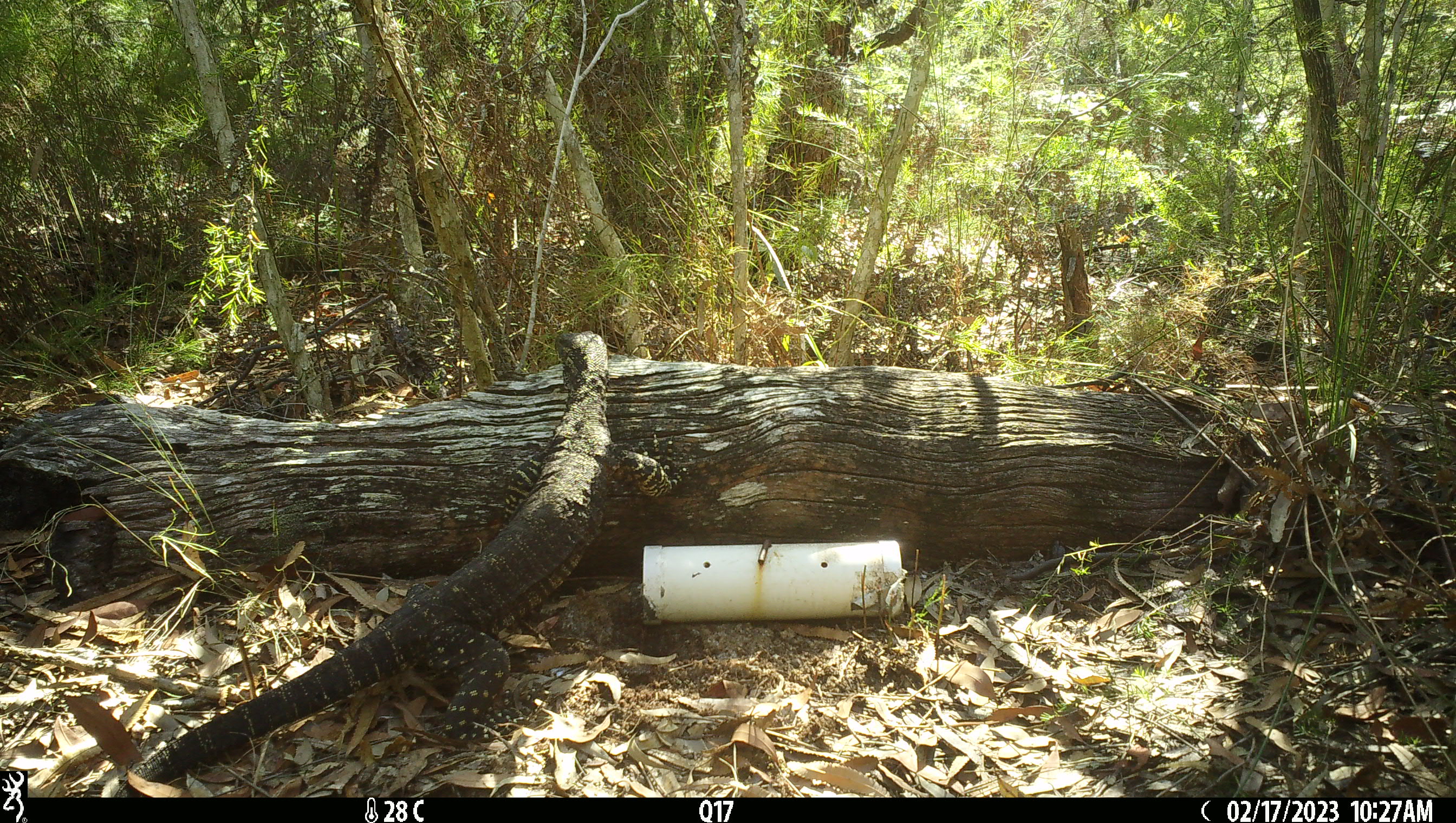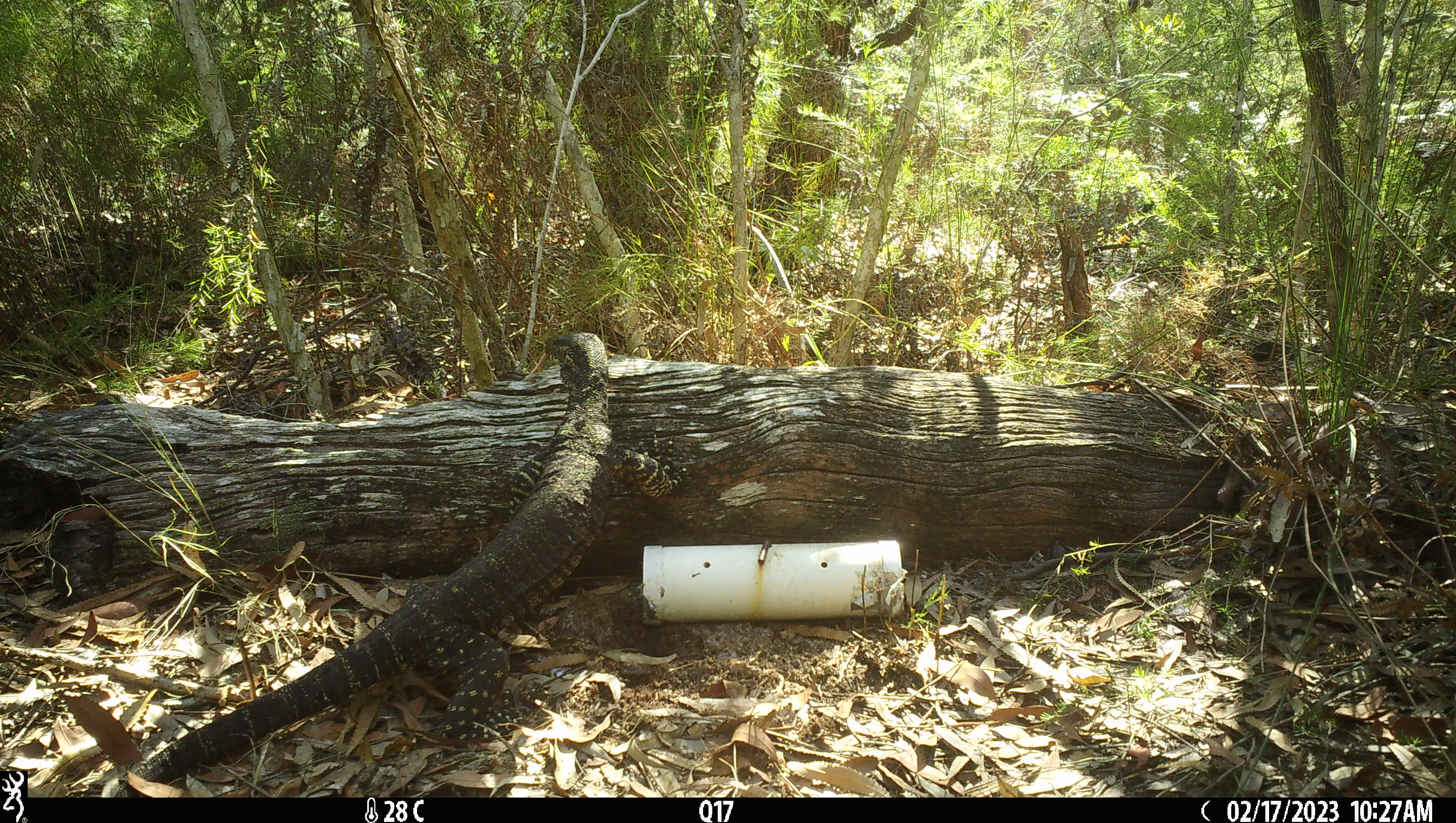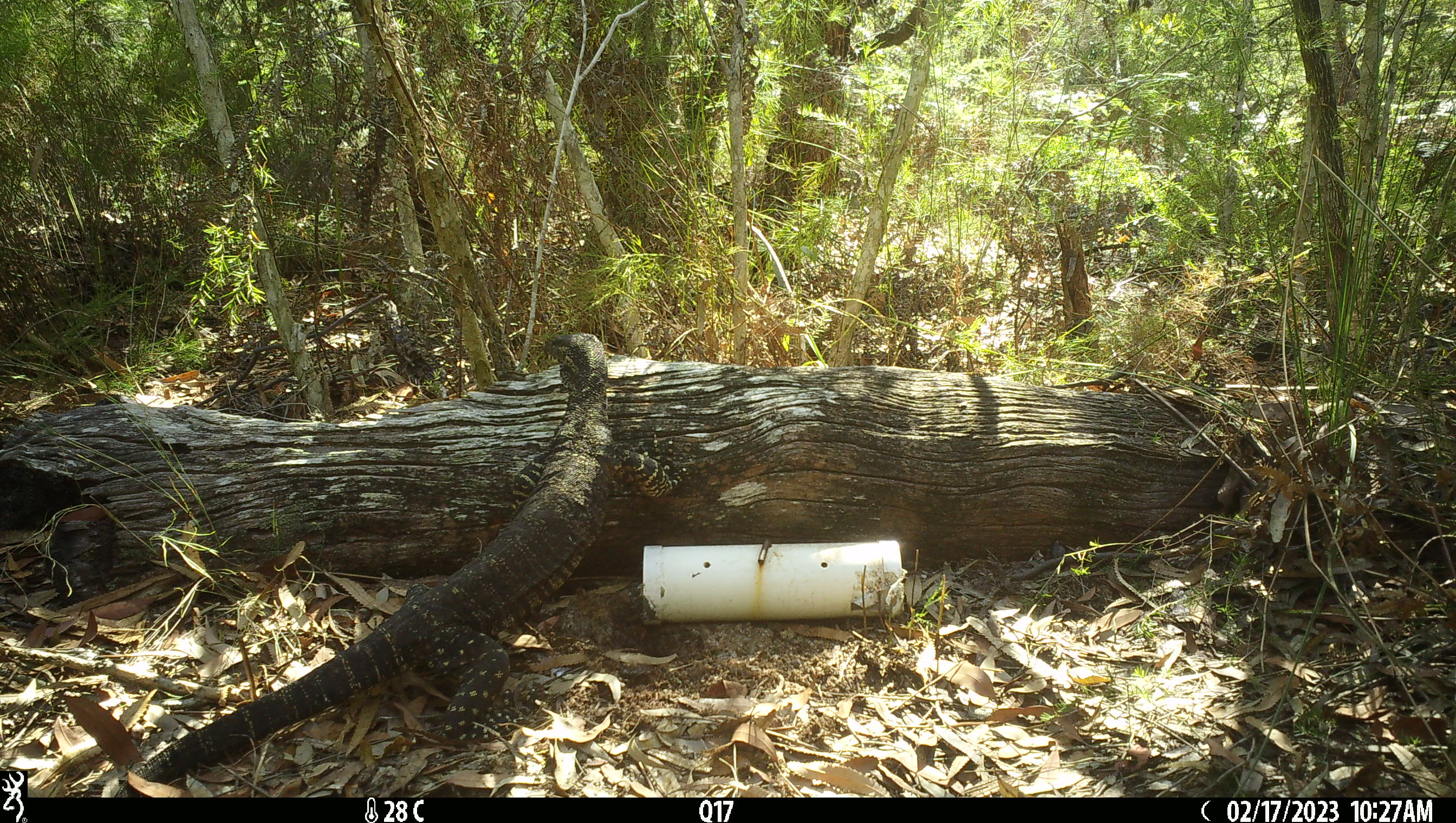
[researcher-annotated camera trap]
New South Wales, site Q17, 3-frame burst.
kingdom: Animalia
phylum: Chordata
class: Reptilia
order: Squamata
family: Varanidae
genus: Varanus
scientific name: Varanus varius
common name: lace monitor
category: goanna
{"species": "goanna (lace monitor) (Varanus varius)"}